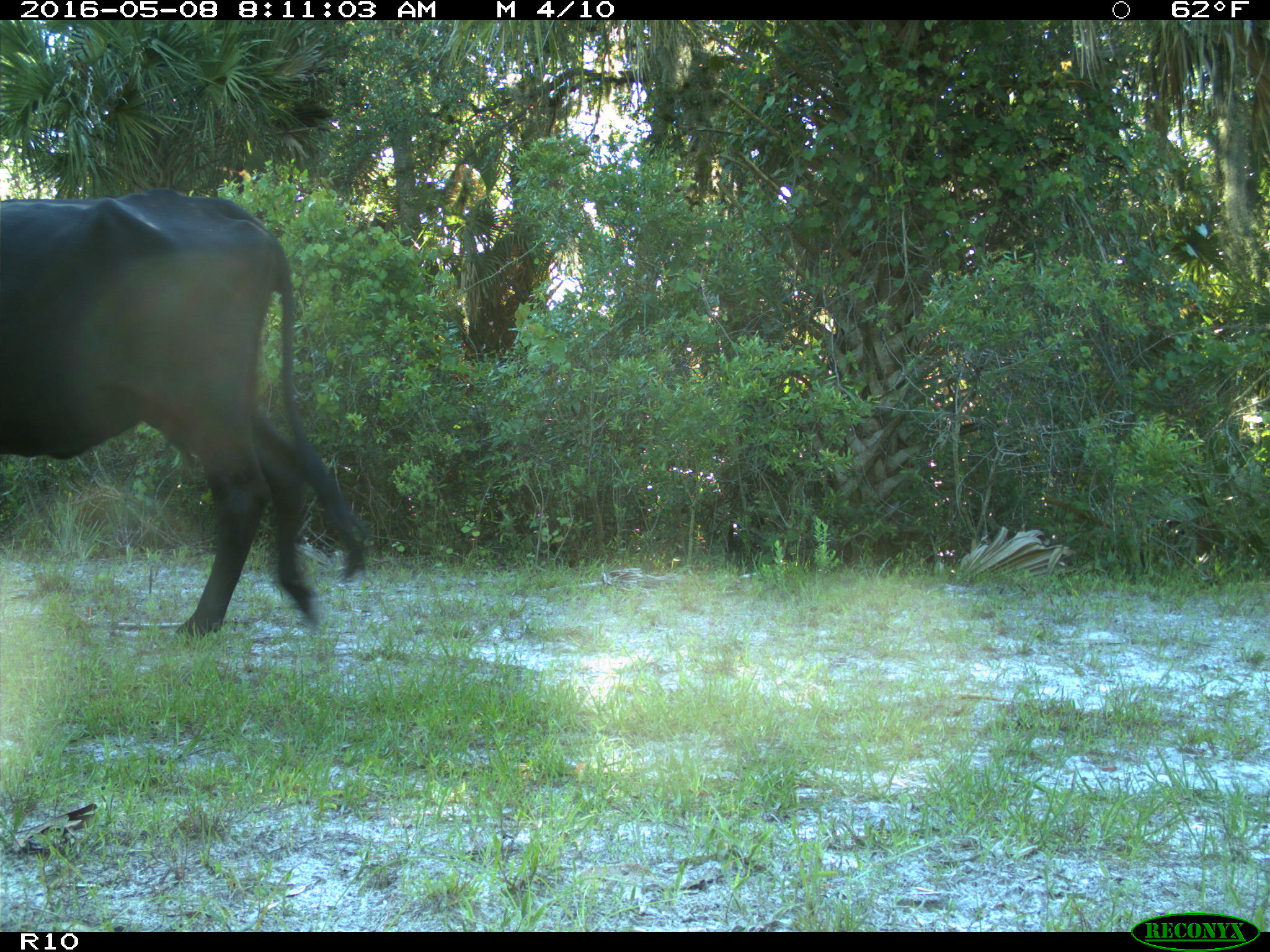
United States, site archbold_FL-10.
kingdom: Animalia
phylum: Chordata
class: Mammalia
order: Artiodactyla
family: Bovidae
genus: Bos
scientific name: Bos taurus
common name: domestic cow